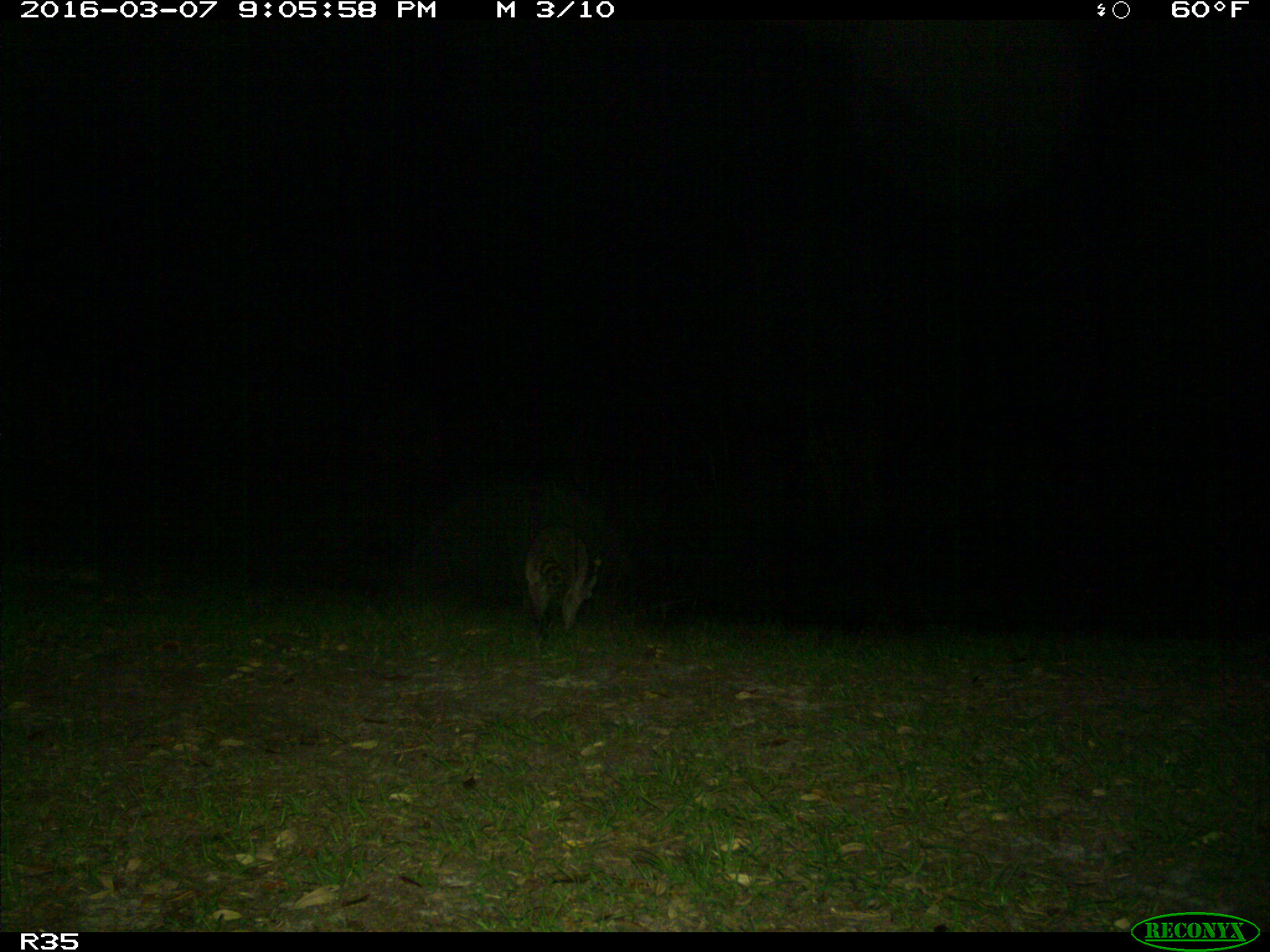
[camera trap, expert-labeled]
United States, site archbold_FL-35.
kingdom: Animalia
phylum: Chordata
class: Mammalia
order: Carnivora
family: Procyonidae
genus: Procyon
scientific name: Procyon lotor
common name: common raccoon